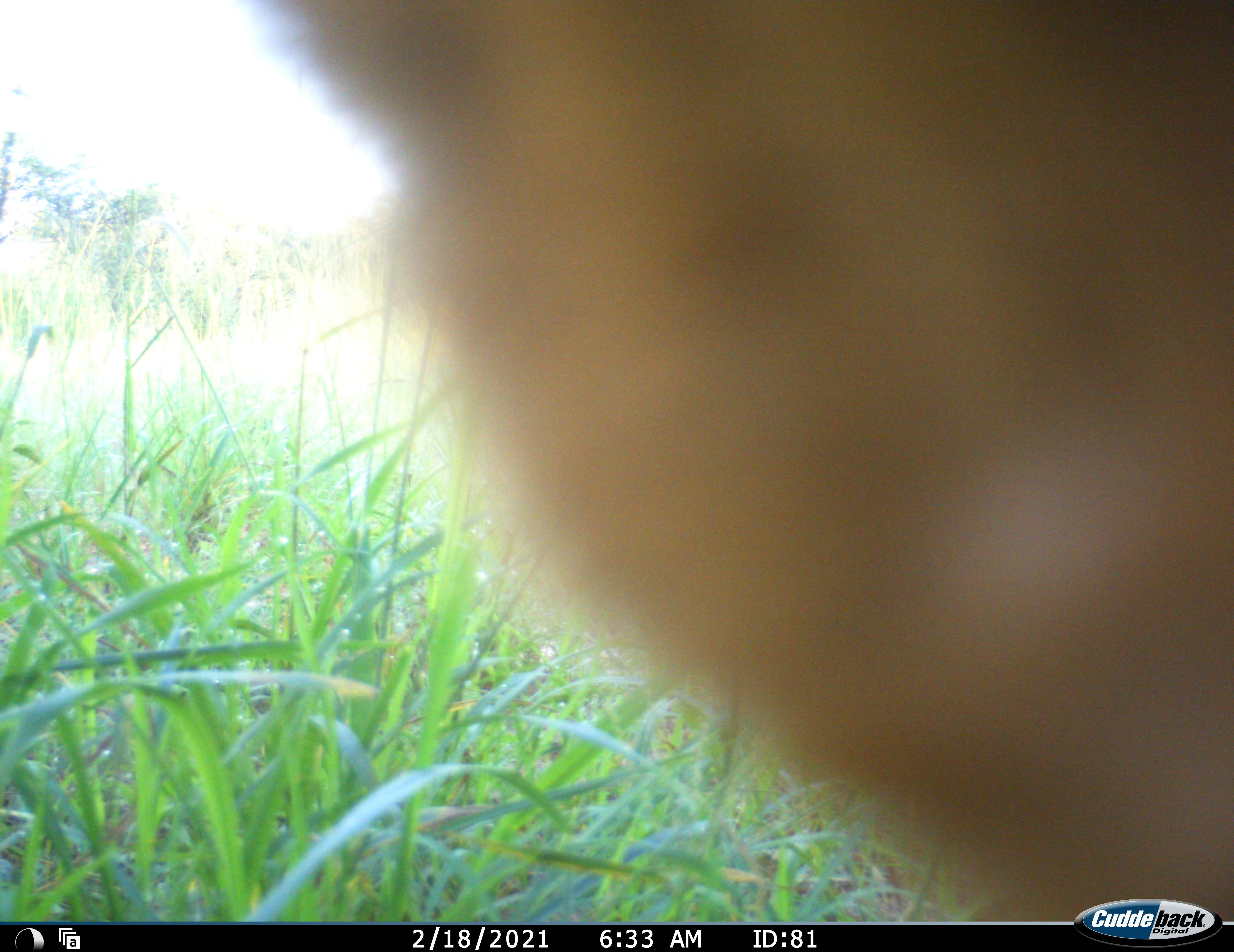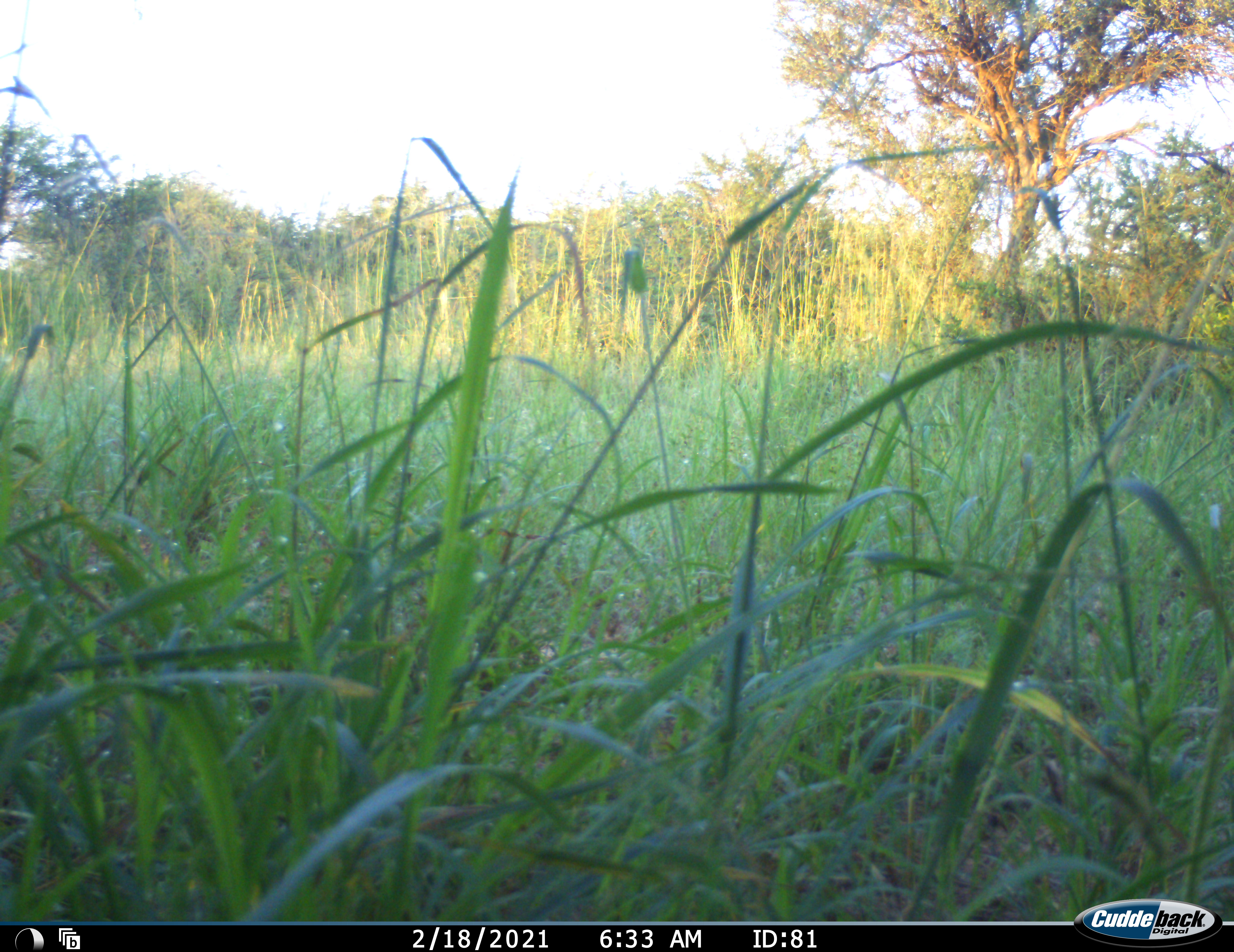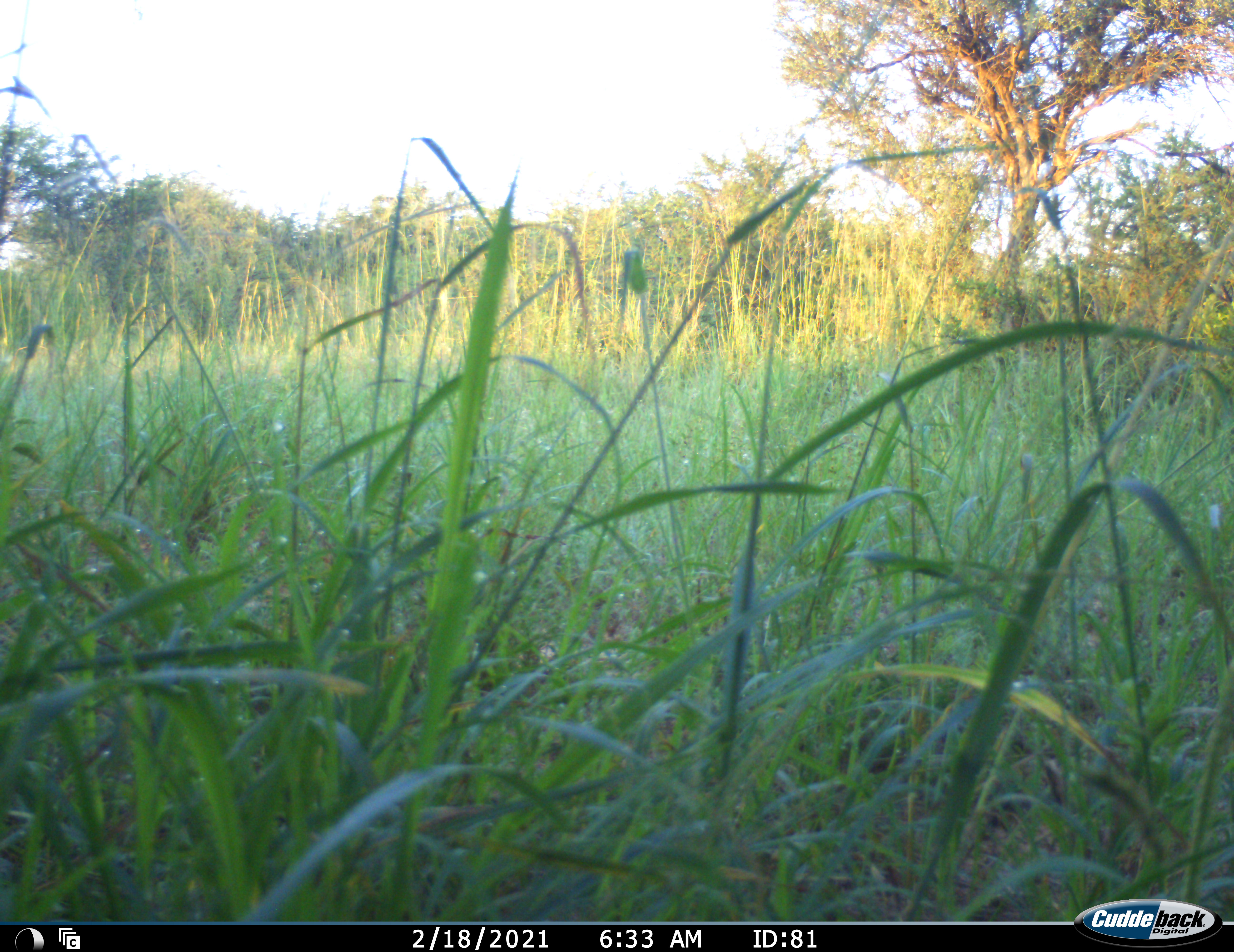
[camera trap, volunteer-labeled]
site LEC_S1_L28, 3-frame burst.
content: unidentified animal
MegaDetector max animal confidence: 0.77